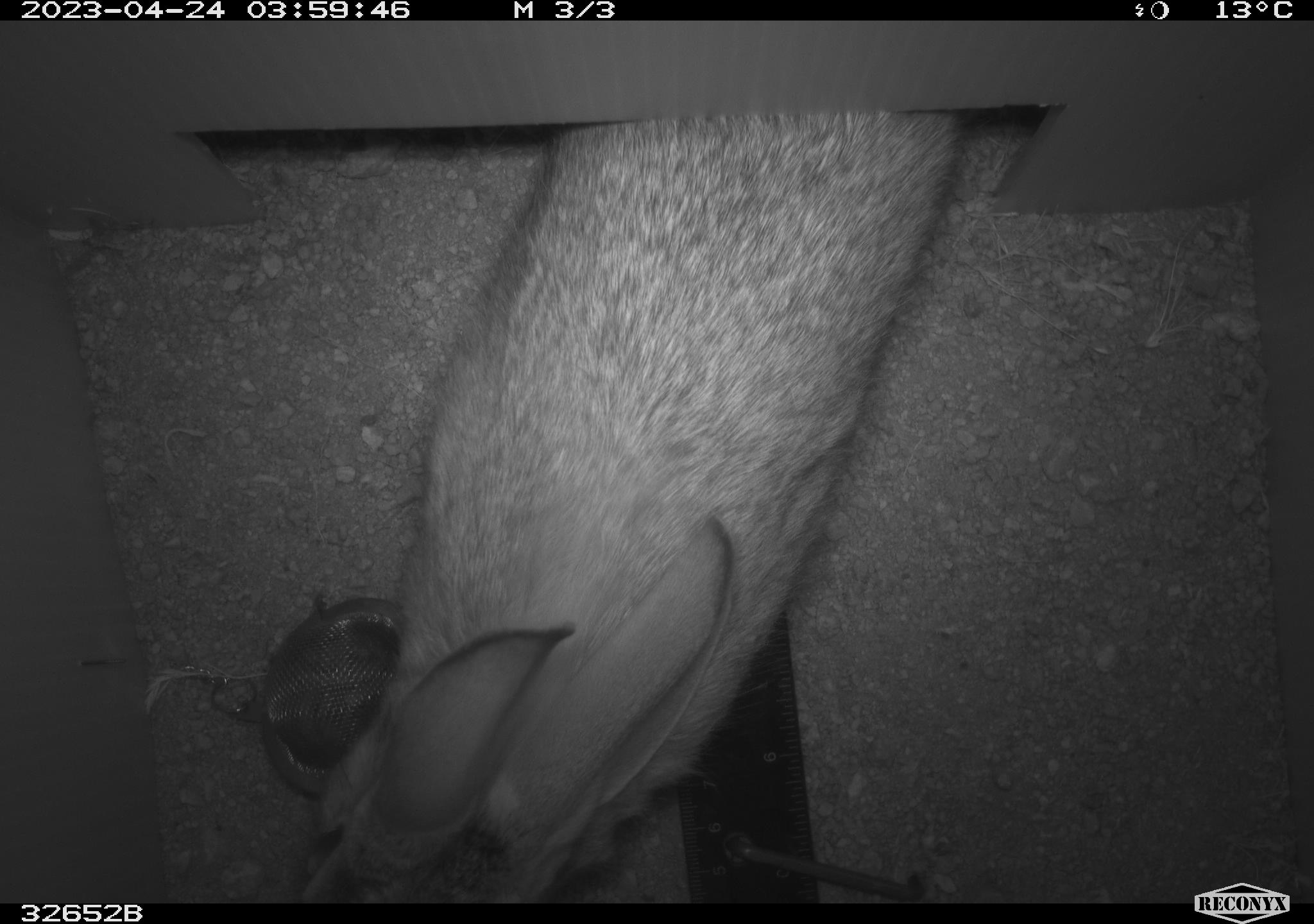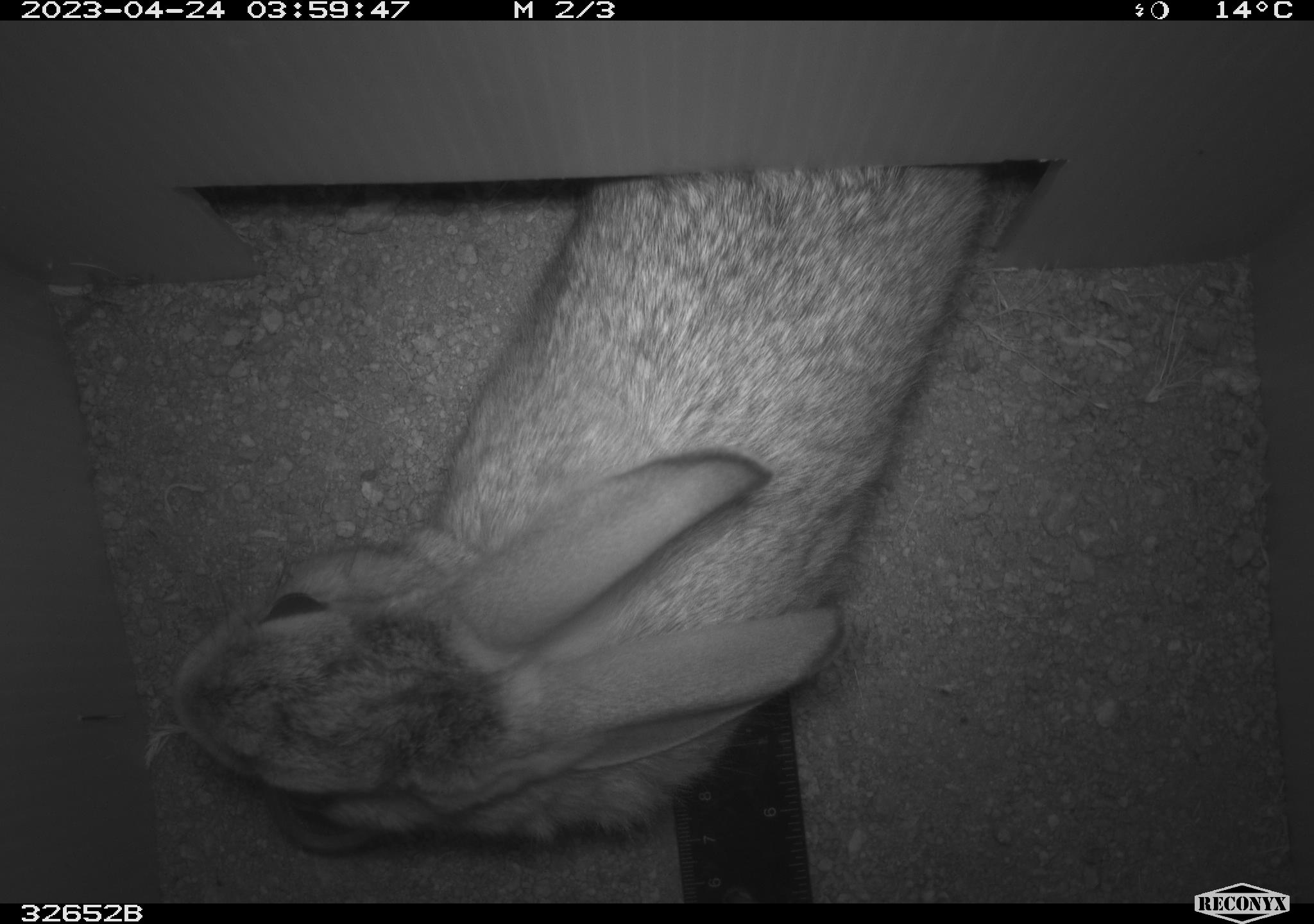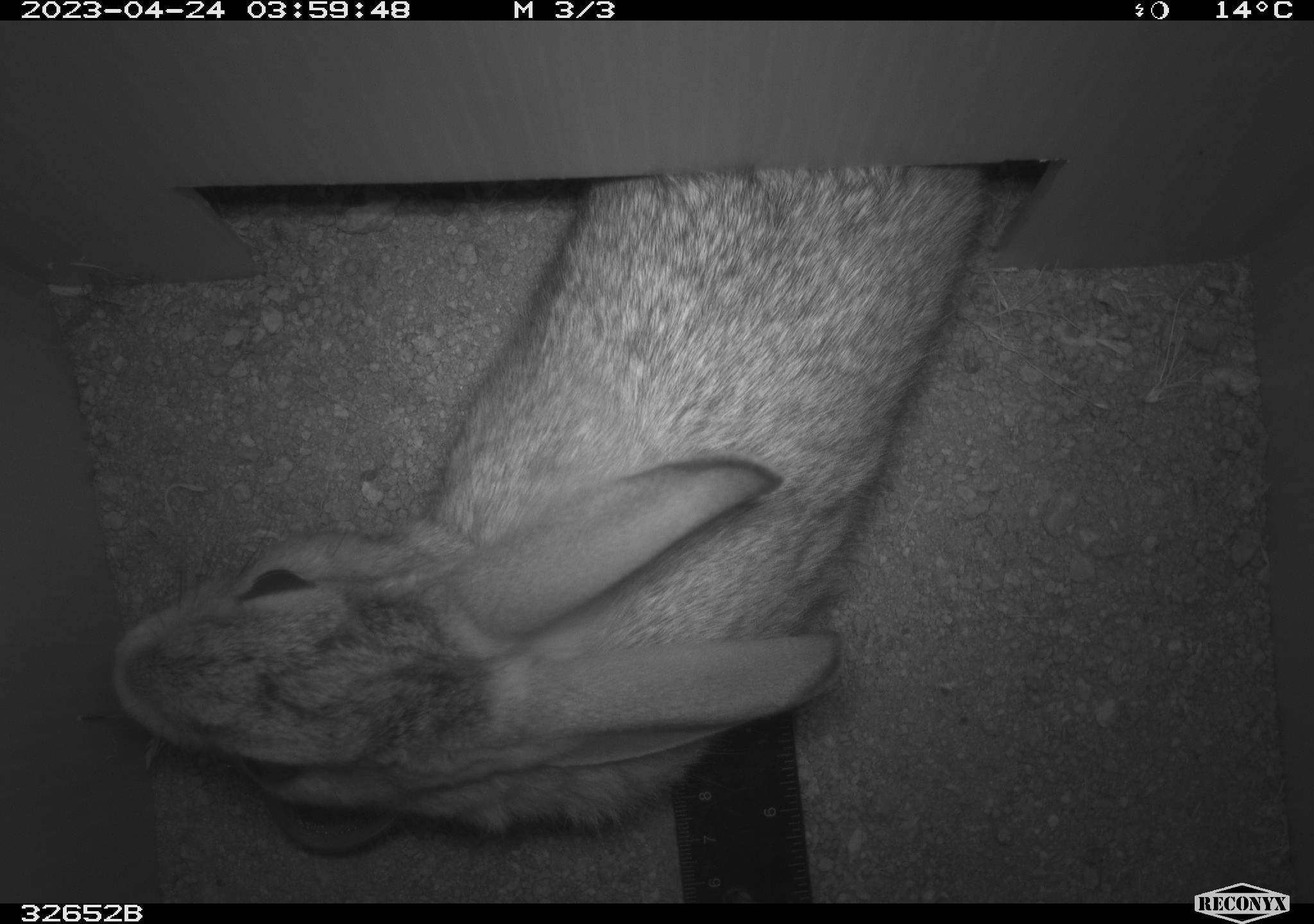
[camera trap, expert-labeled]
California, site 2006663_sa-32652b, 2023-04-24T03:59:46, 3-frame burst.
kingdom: Animalia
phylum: Chordata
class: Mammalia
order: Lagomorpha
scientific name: Lagomorpha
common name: hares, rabbits, and pikas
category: lagomorpha order